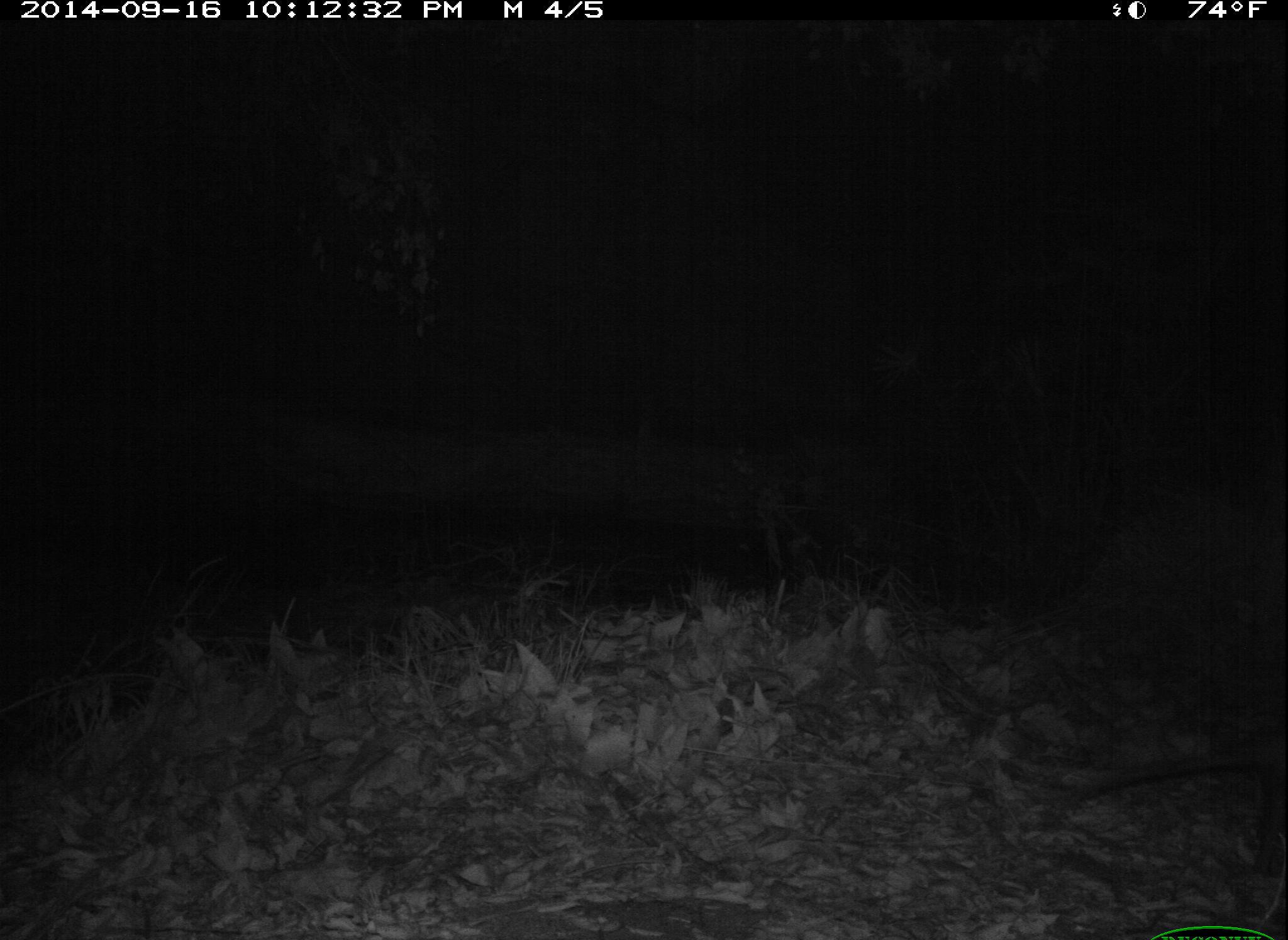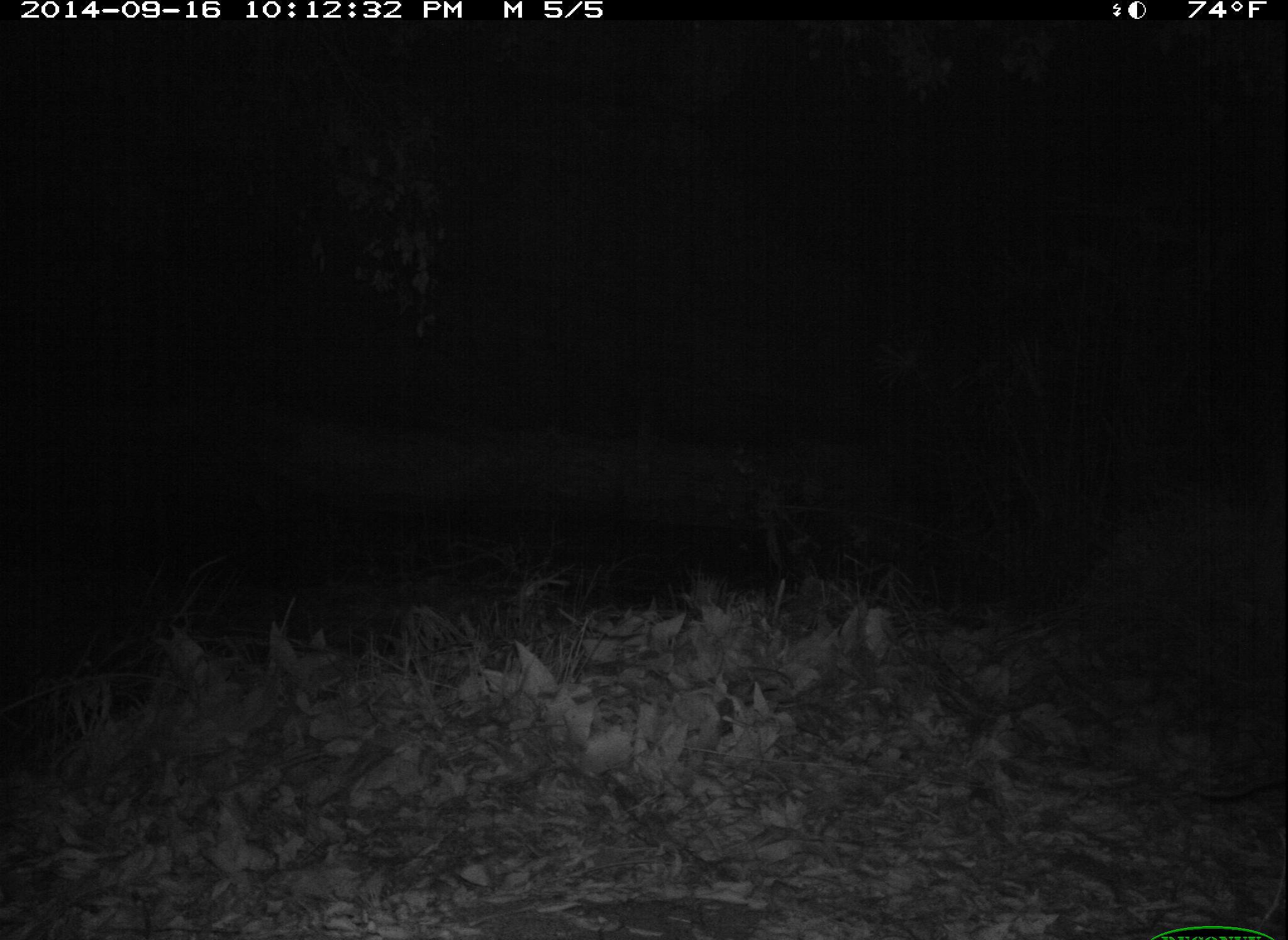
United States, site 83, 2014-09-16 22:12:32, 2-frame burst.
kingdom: Animalia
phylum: Chordata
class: Mammalia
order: Didelphimorphia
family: Didelphidae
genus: Didelphis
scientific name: Didelphis virginiana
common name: virginia opossum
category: opossum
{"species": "opossum (virginia opossum) (Didelphis virginiana)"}